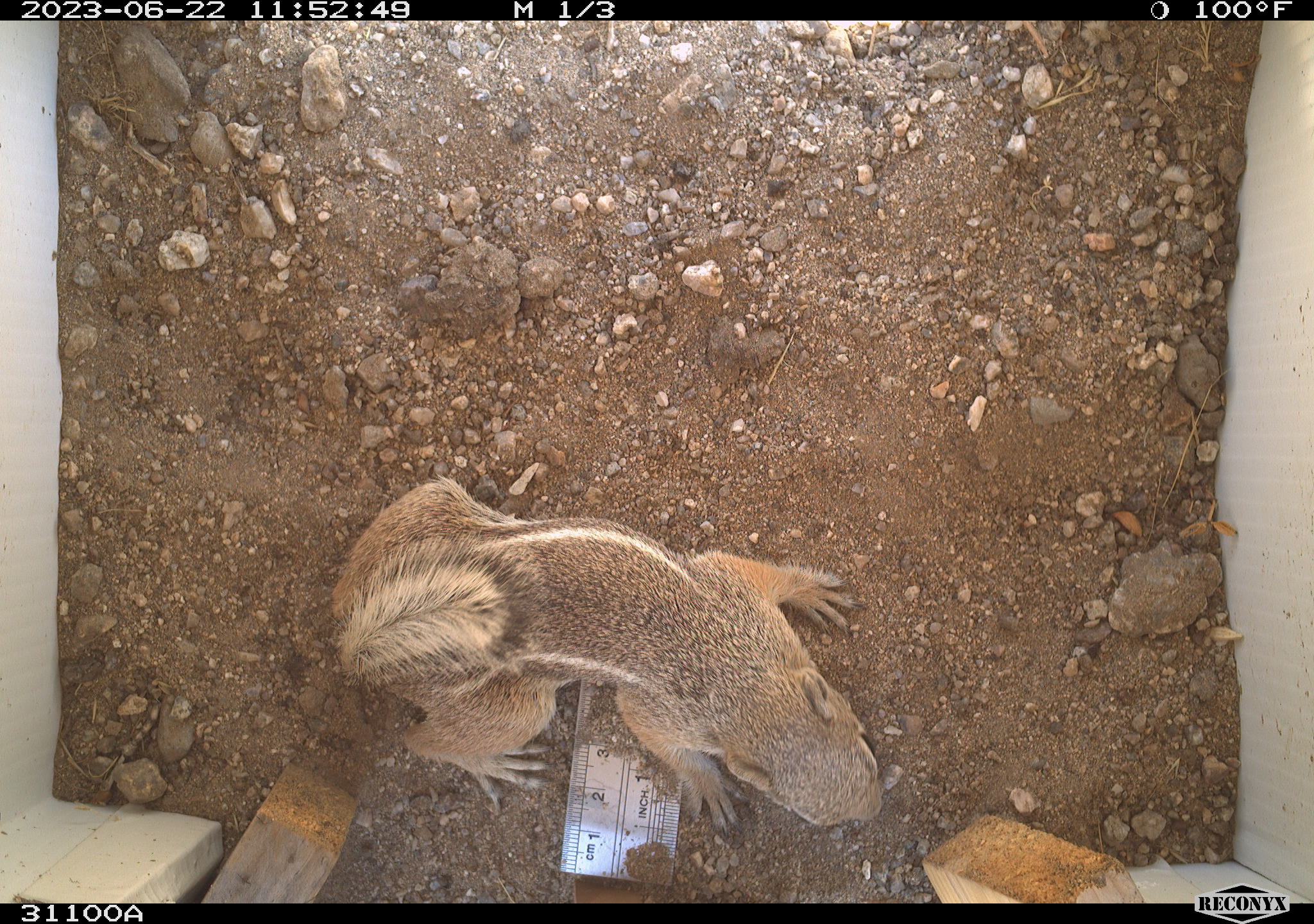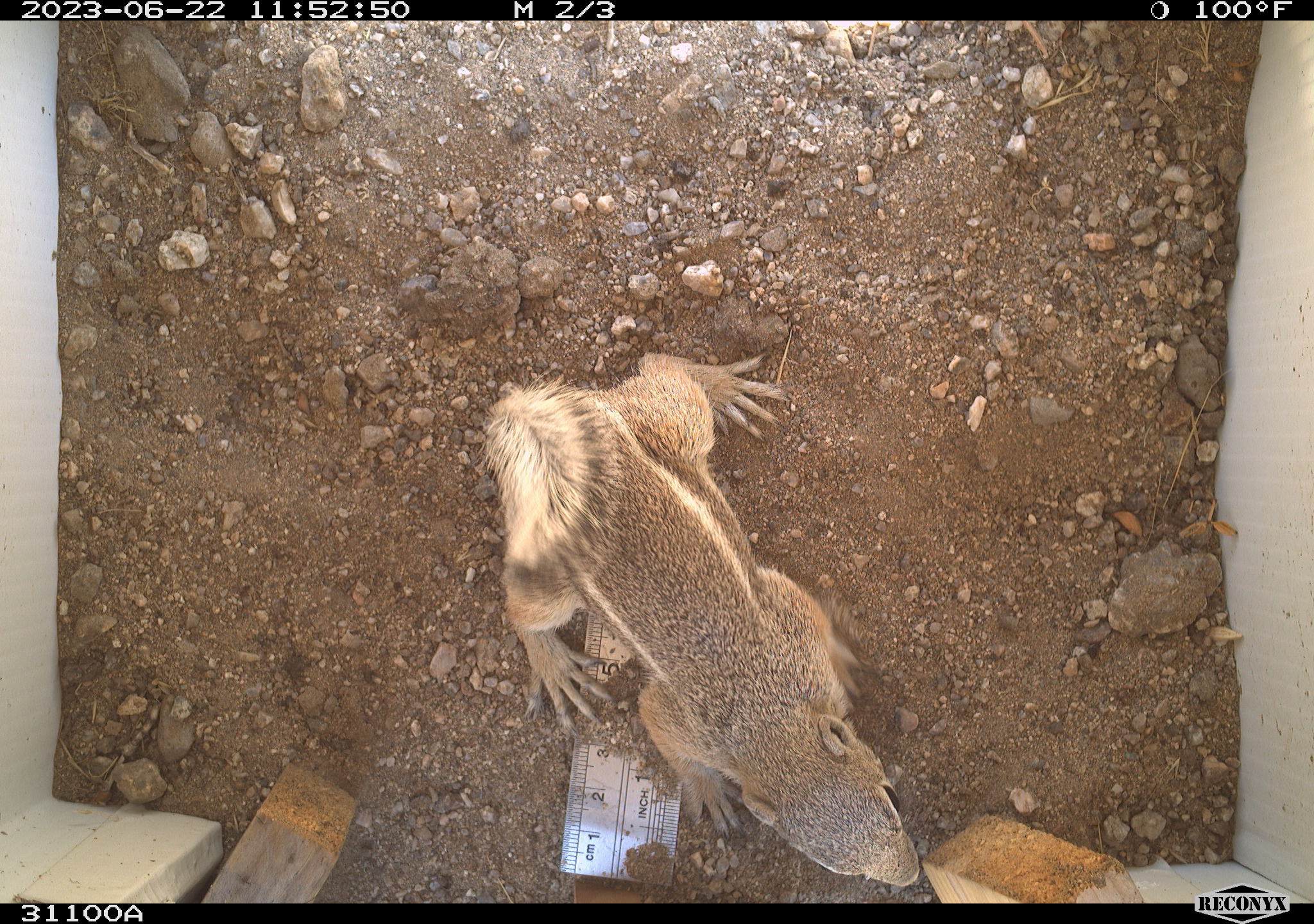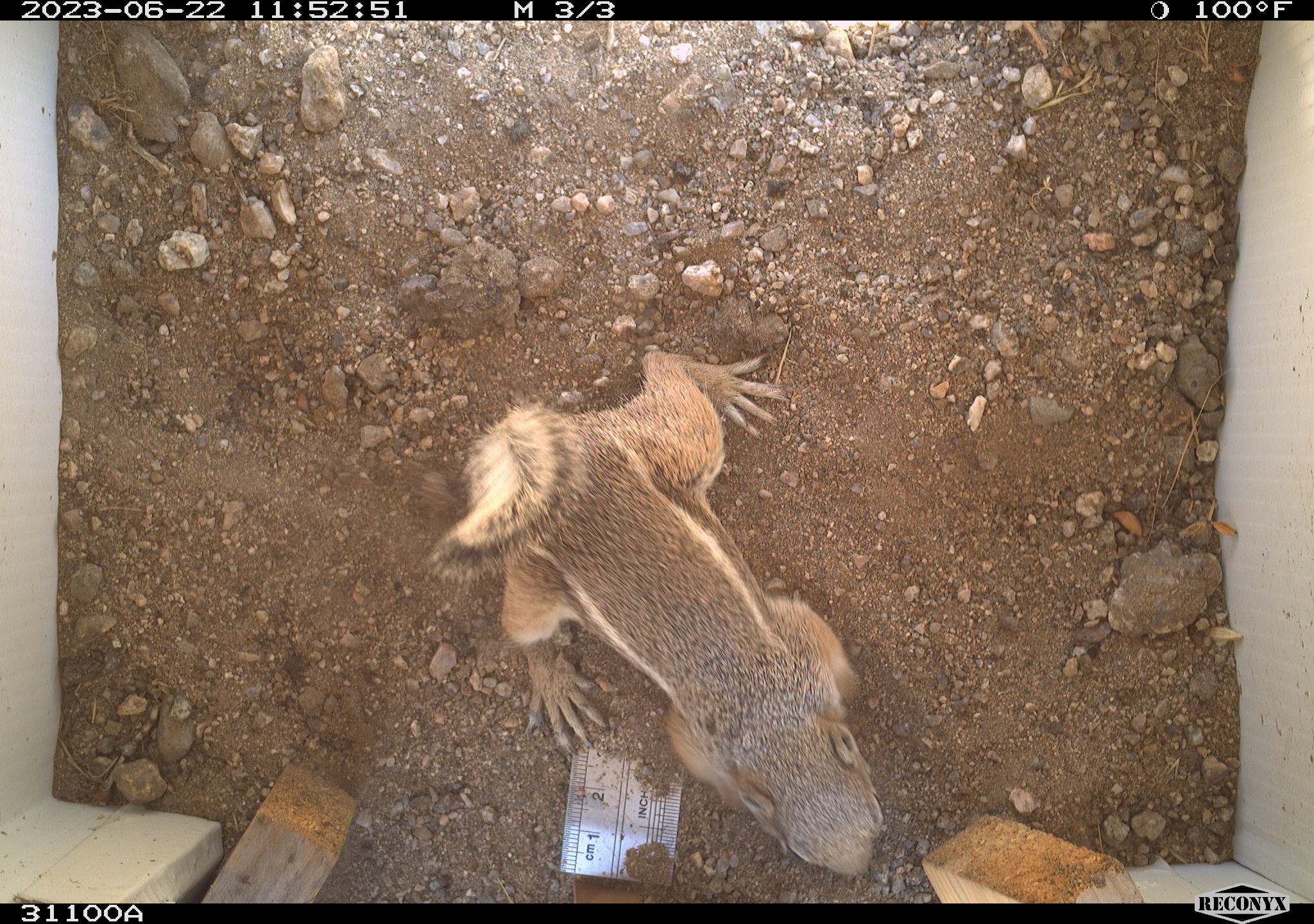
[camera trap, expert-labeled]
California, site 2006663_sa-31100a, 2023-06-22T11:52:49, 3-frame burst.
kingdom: Animalia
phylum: Chordata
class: Mammalia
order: Rodentia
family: Sciuridae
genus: Ammospermophilus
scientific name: Ammospermophilus leucurus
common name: white-tailed antelope squirrel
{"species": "white-tailed antelope squirrel (Ammospermophilus leucurus)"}